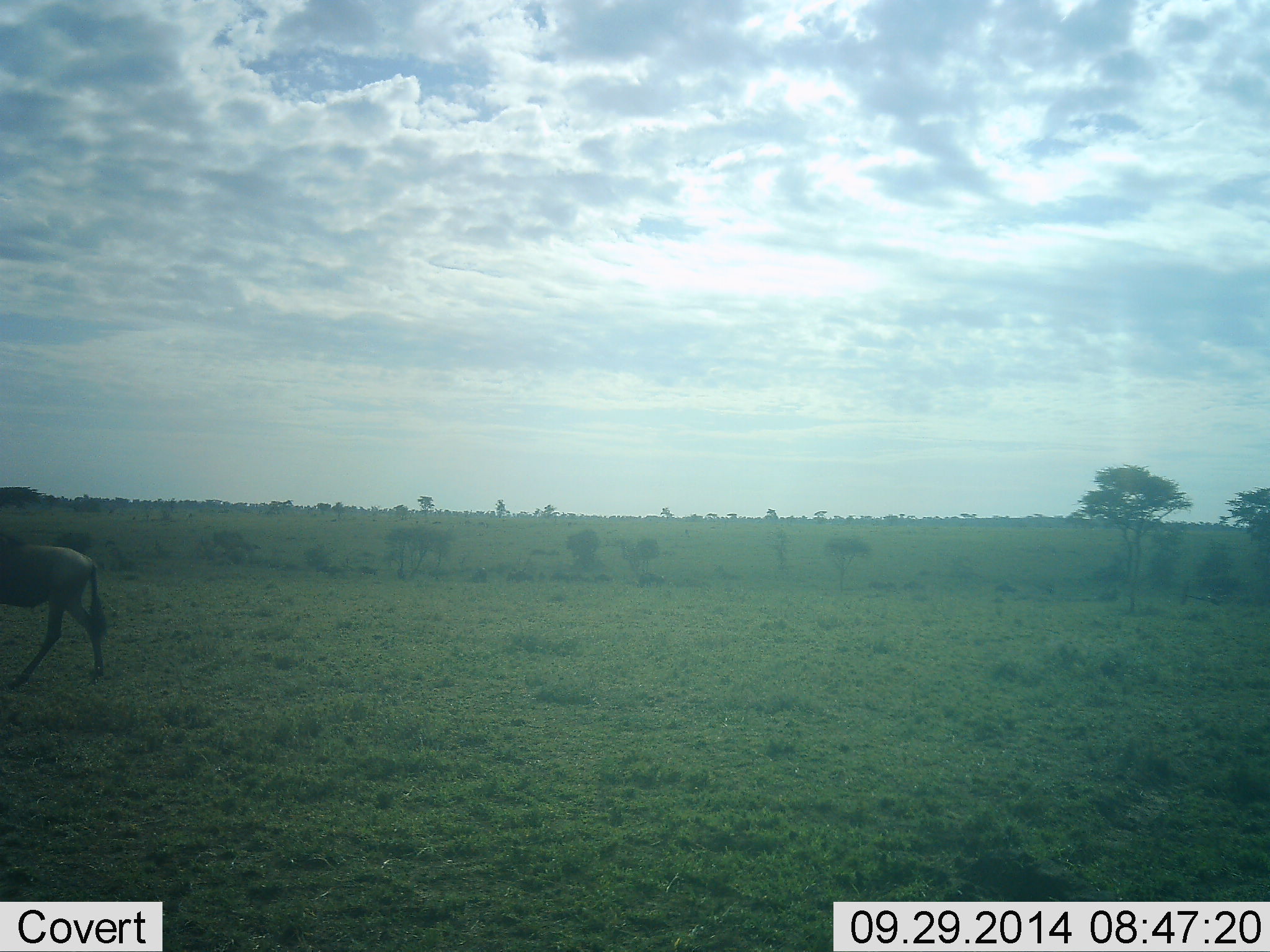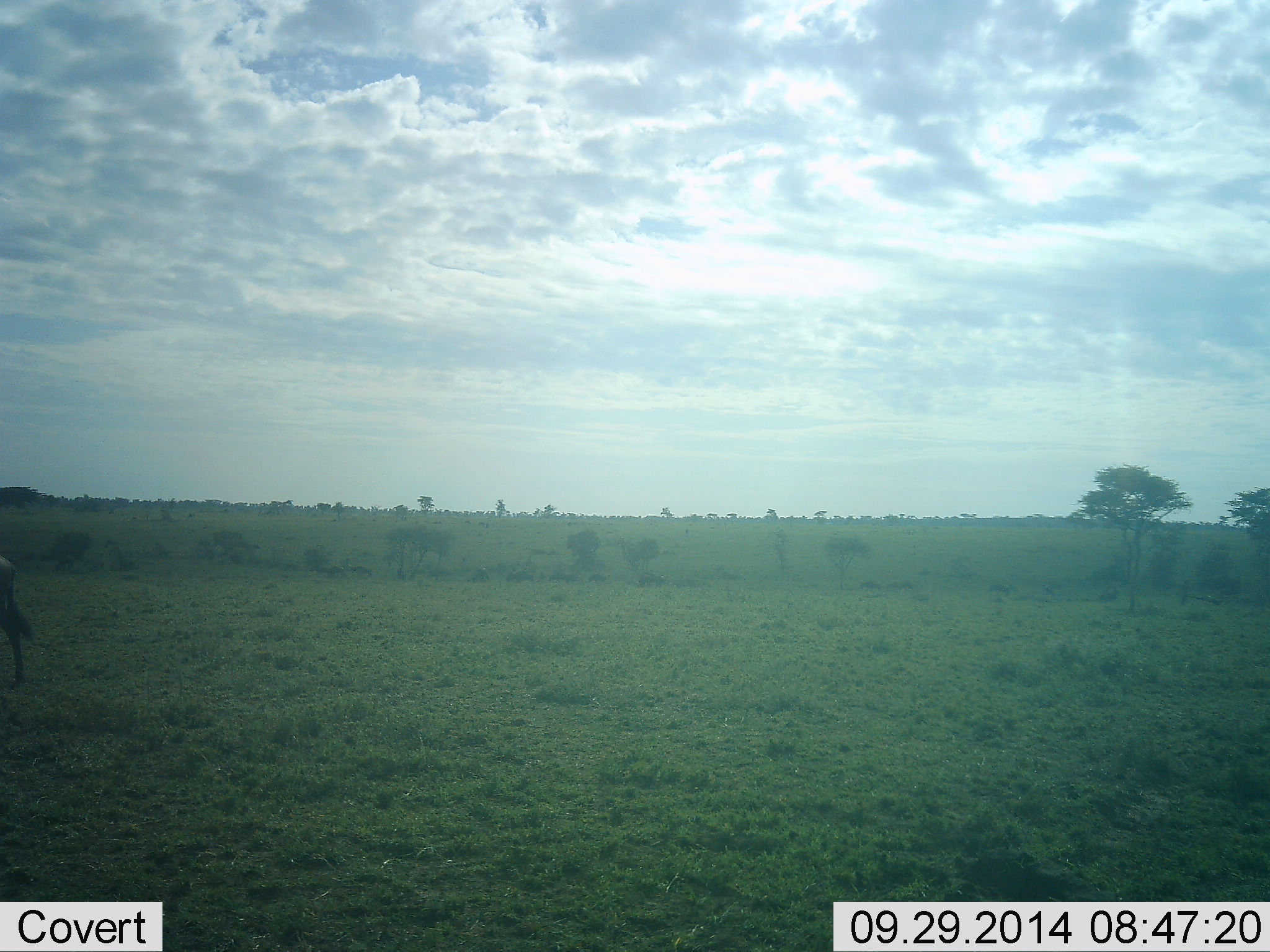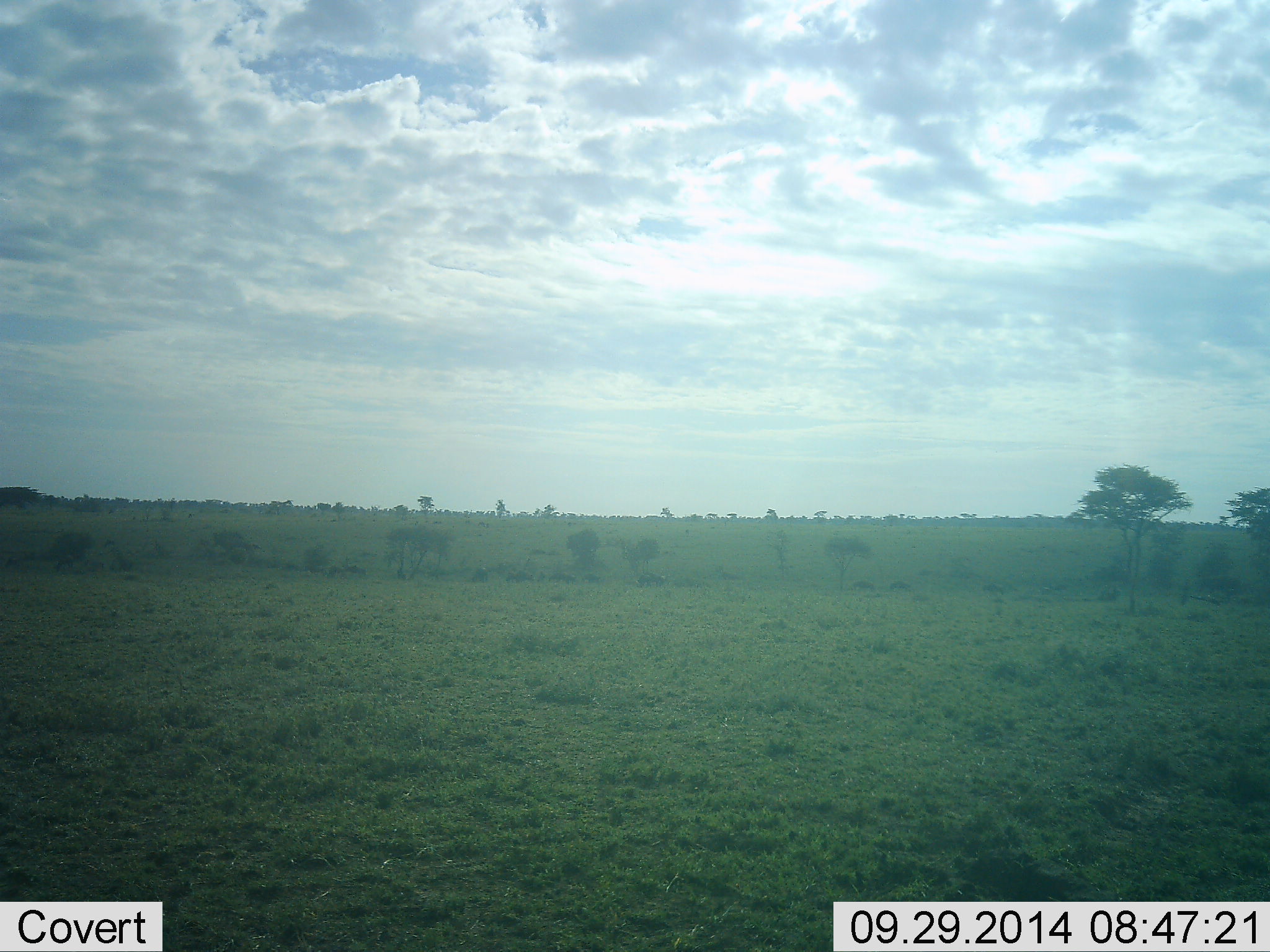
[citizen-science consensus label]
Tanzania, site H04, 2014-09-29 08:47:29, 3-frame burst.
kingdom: Animalia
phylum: Chordata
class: Mammalia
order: Artiodactyla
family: Bovidae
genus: Connochaetes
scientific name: Connochaetes taurinus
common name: blue wildebeest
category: wildebeest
Wildebeest (blue wildebeest) (Connochaetes taurinus), count 1. Behavior (volunteer vote fractions): standing 0%, resting 0%, moving 100%, interacting 0%. Young present (vote fraction): 0%. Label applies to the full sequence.